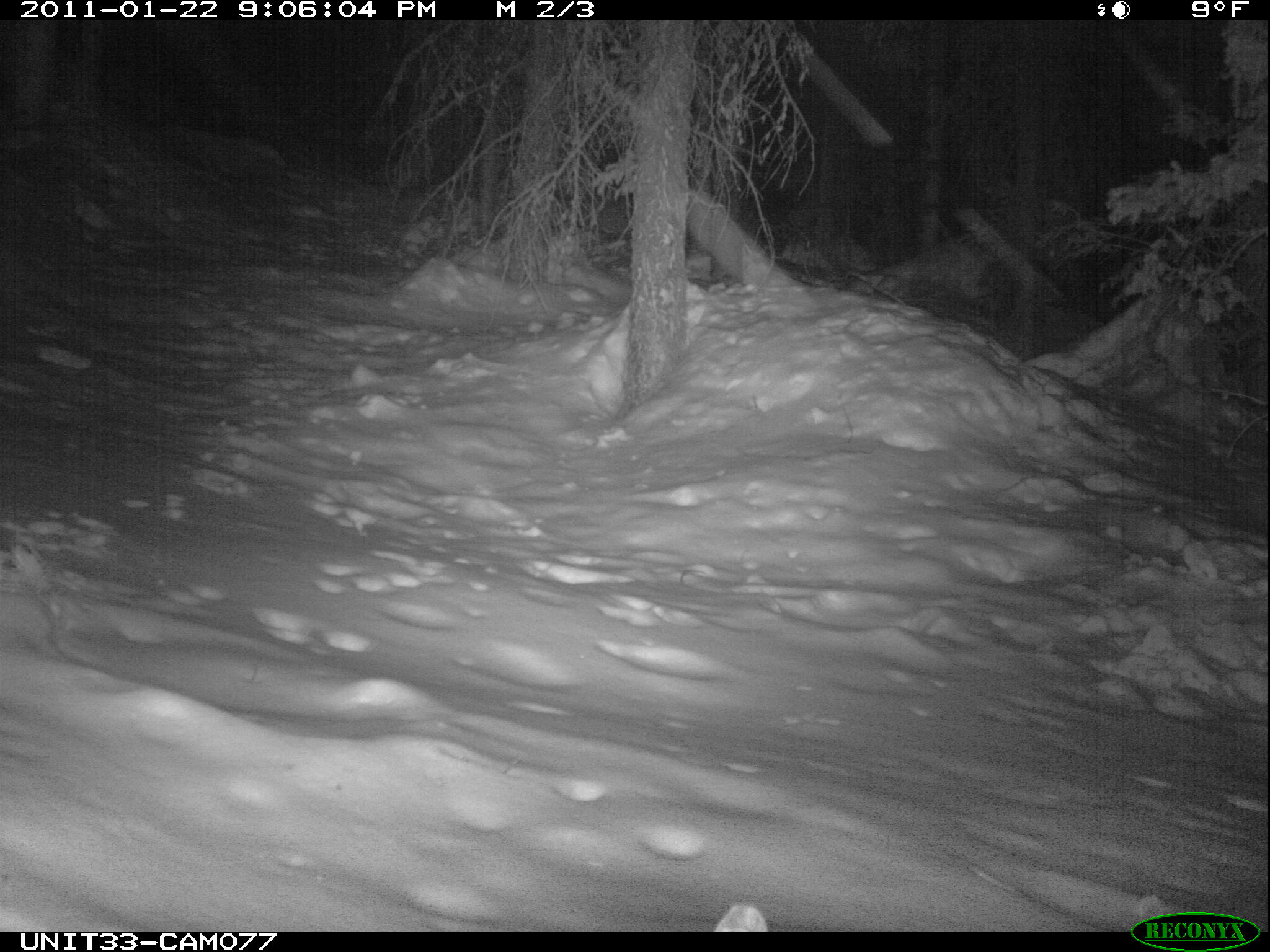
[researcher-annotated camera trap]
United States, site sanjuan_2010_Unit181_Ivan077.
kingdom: Animalia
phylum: Chordata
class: Mammalia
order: Lagomorpha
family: Leporidae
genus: Lepus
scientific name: Lepus americanus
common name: snowshoe hare